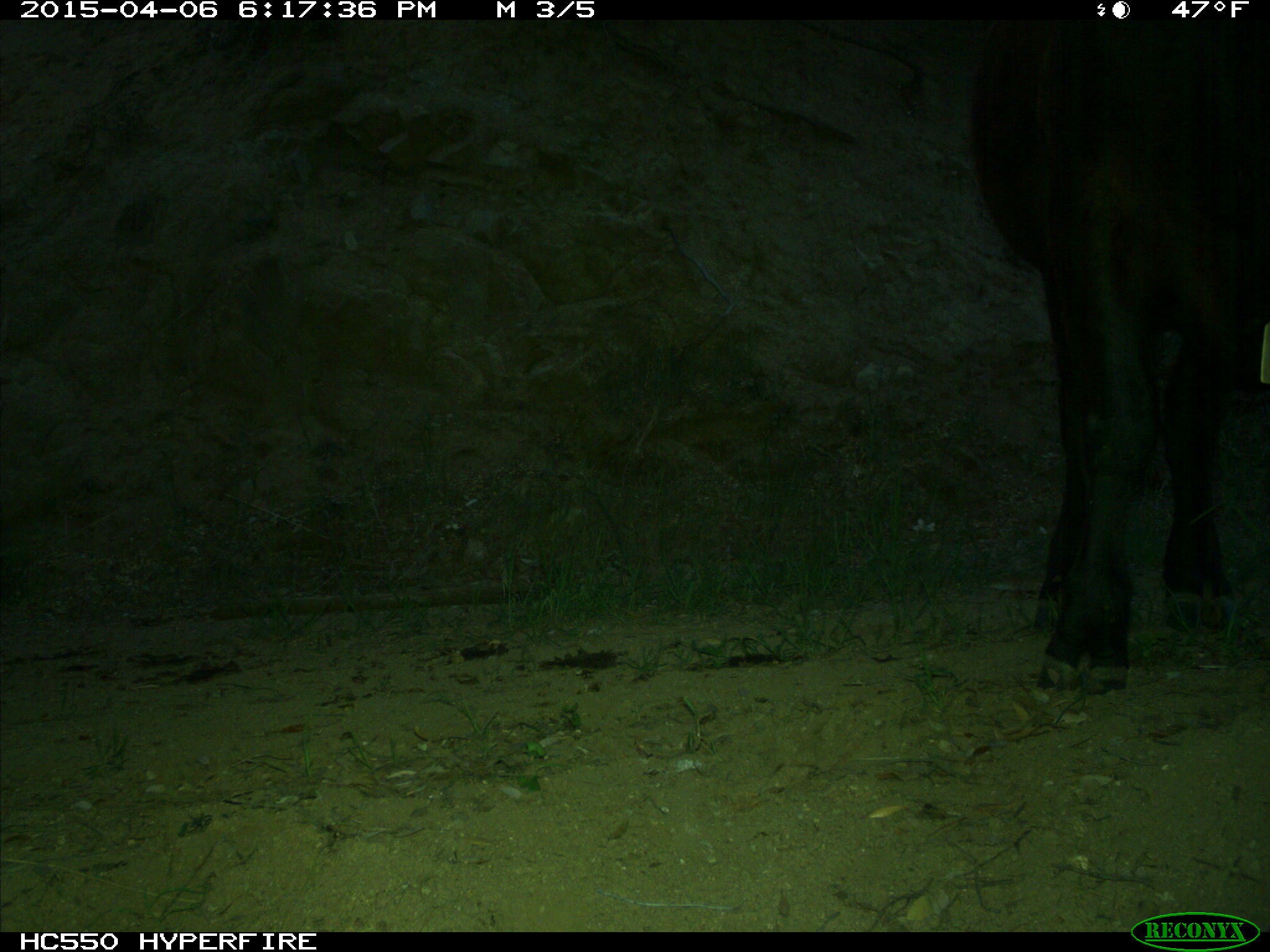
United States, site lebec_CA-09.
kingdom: Animalia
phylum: Chordata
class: Mammalia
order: Artiodactyla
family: Bovidae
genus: Bos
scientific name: Bos taurus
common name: domestic cow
Bos taurus (domestic cow).